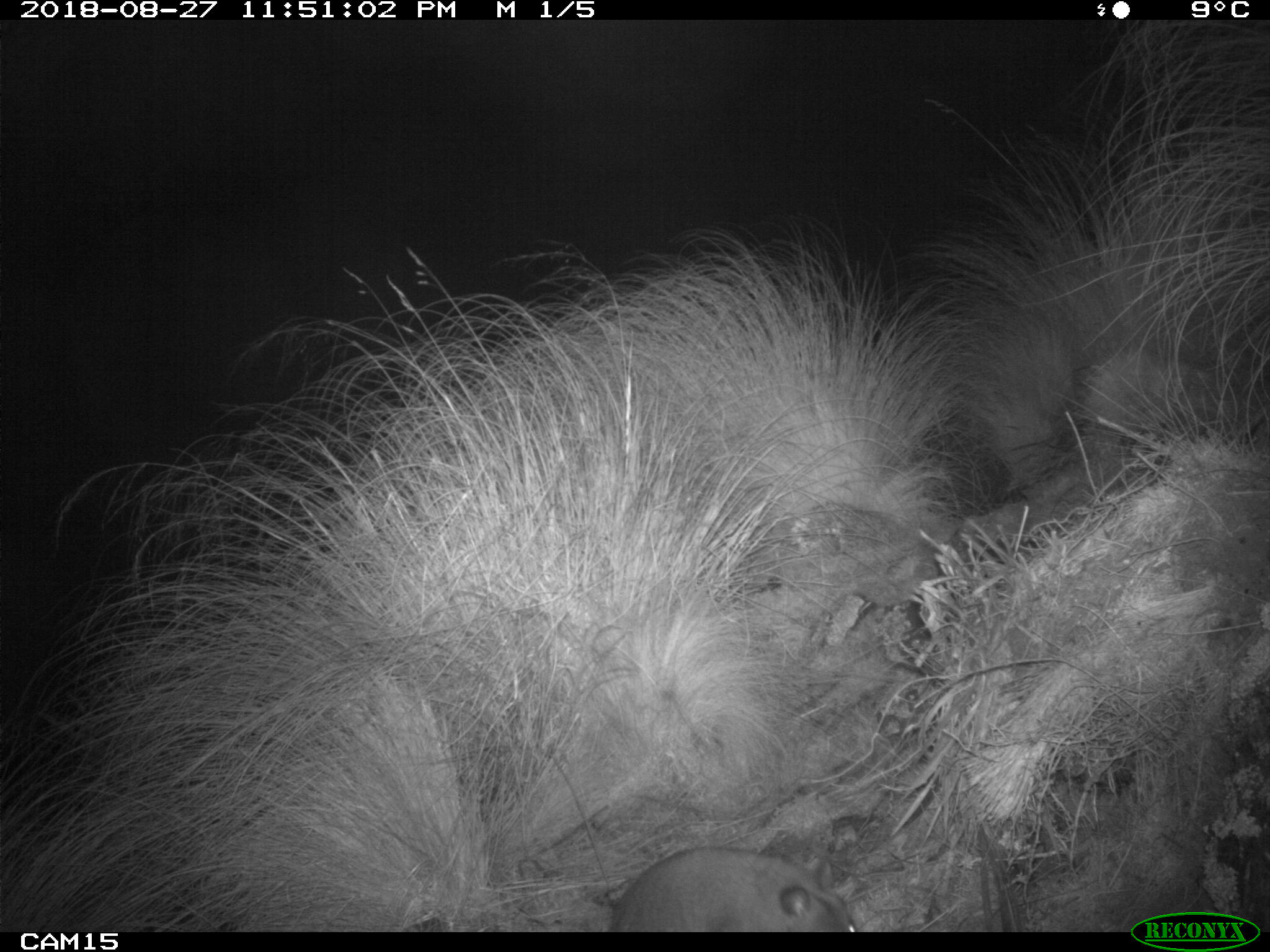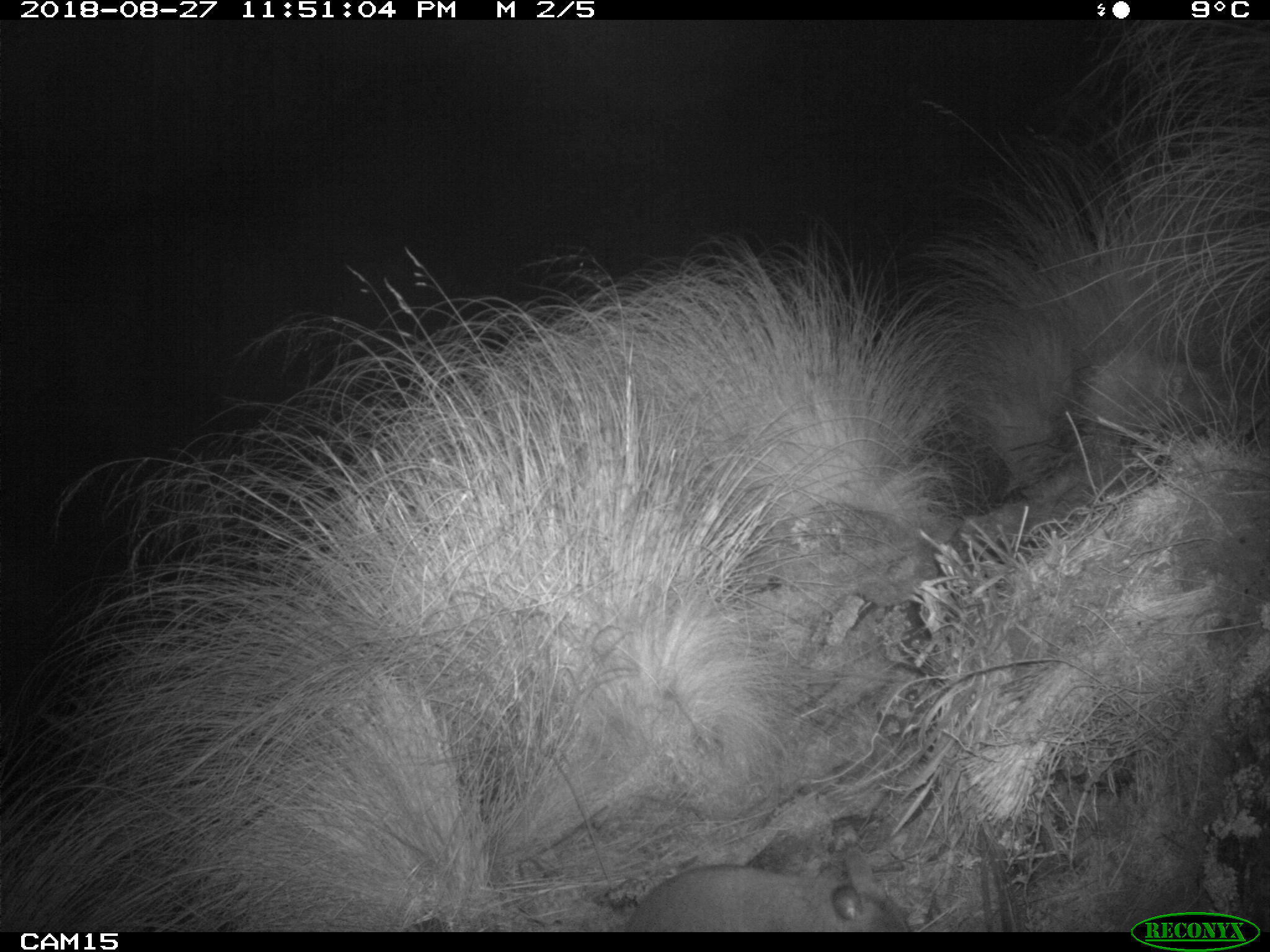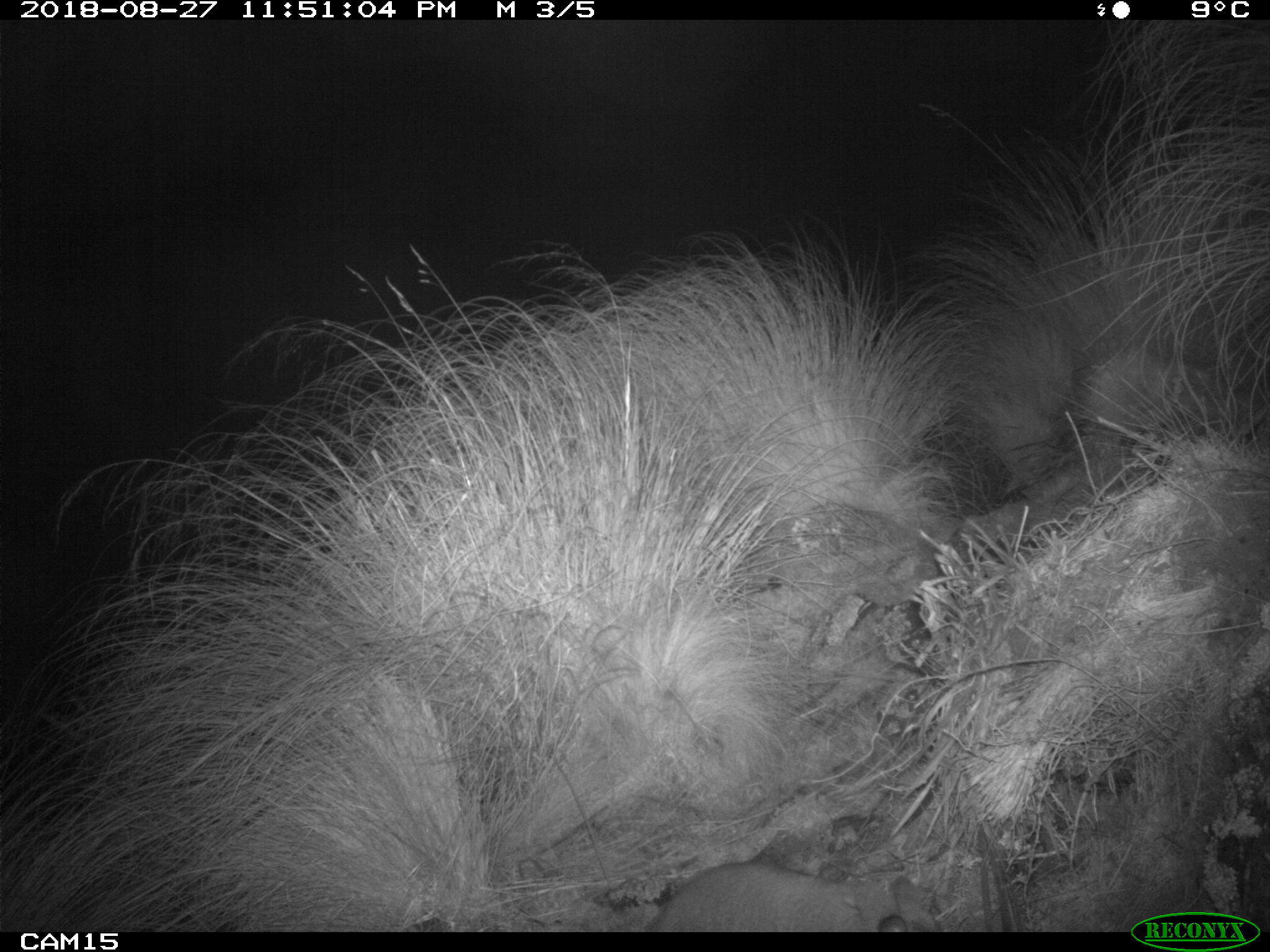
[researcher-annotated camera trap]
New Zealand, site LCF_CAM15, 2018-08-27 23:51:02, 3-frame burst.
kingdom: Animalia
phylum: Chordata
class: Mammalia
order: Diprotodontia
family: Macropodidae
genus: Notamacropus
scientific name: Notamacropus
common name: wallaby